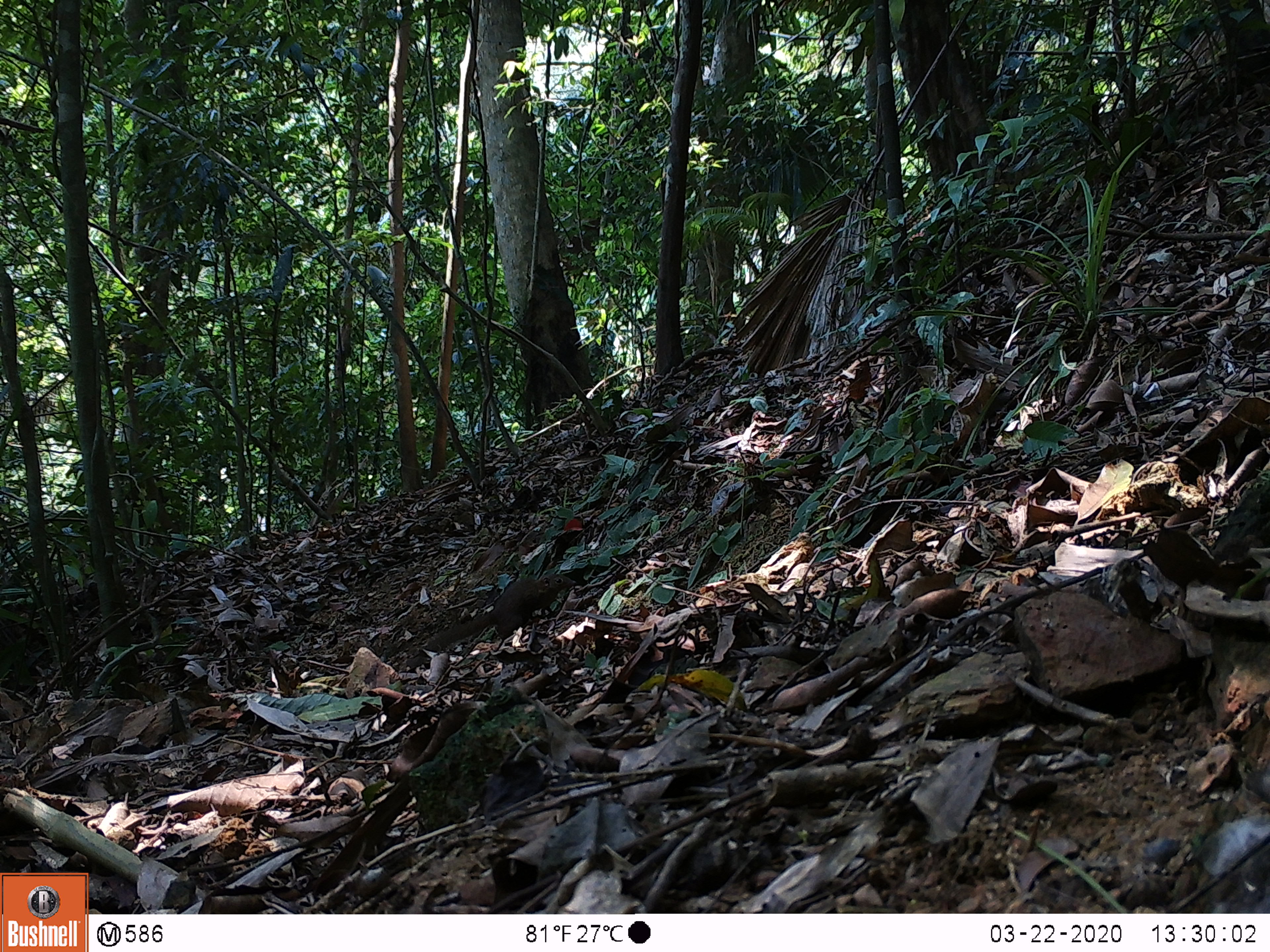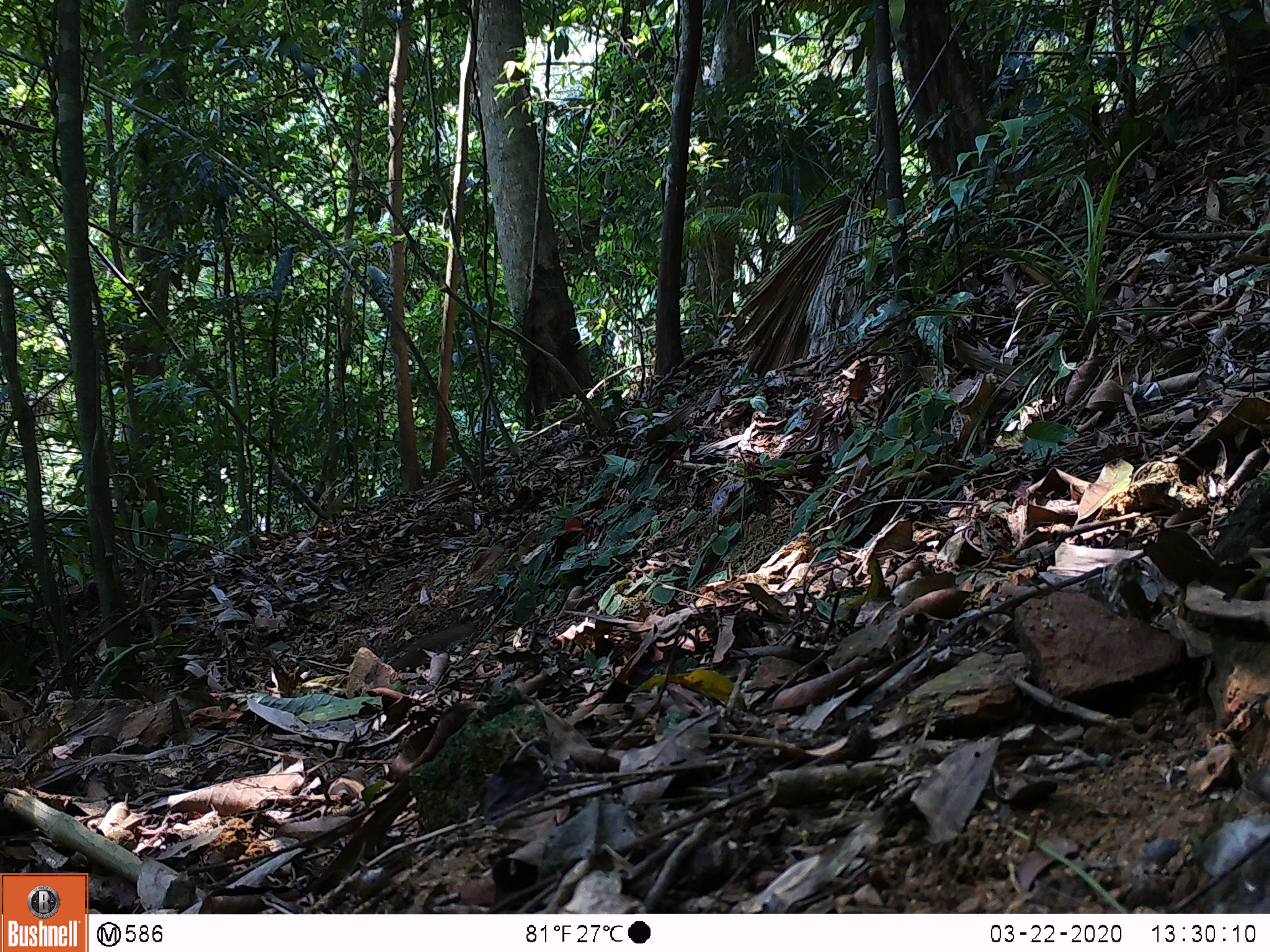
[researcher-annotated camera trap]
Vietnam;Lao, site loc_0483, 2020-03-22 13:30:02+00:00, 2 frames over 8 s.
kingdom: Animalia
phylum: Chordata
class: Mammalia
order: Scandentia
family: Tupaiidae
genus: Tupaia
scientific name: Tupaia belangeri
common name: northern treeshrew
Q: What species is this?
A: Northern treeshrew (Tupaia belangeri).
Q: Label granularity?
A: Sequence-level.